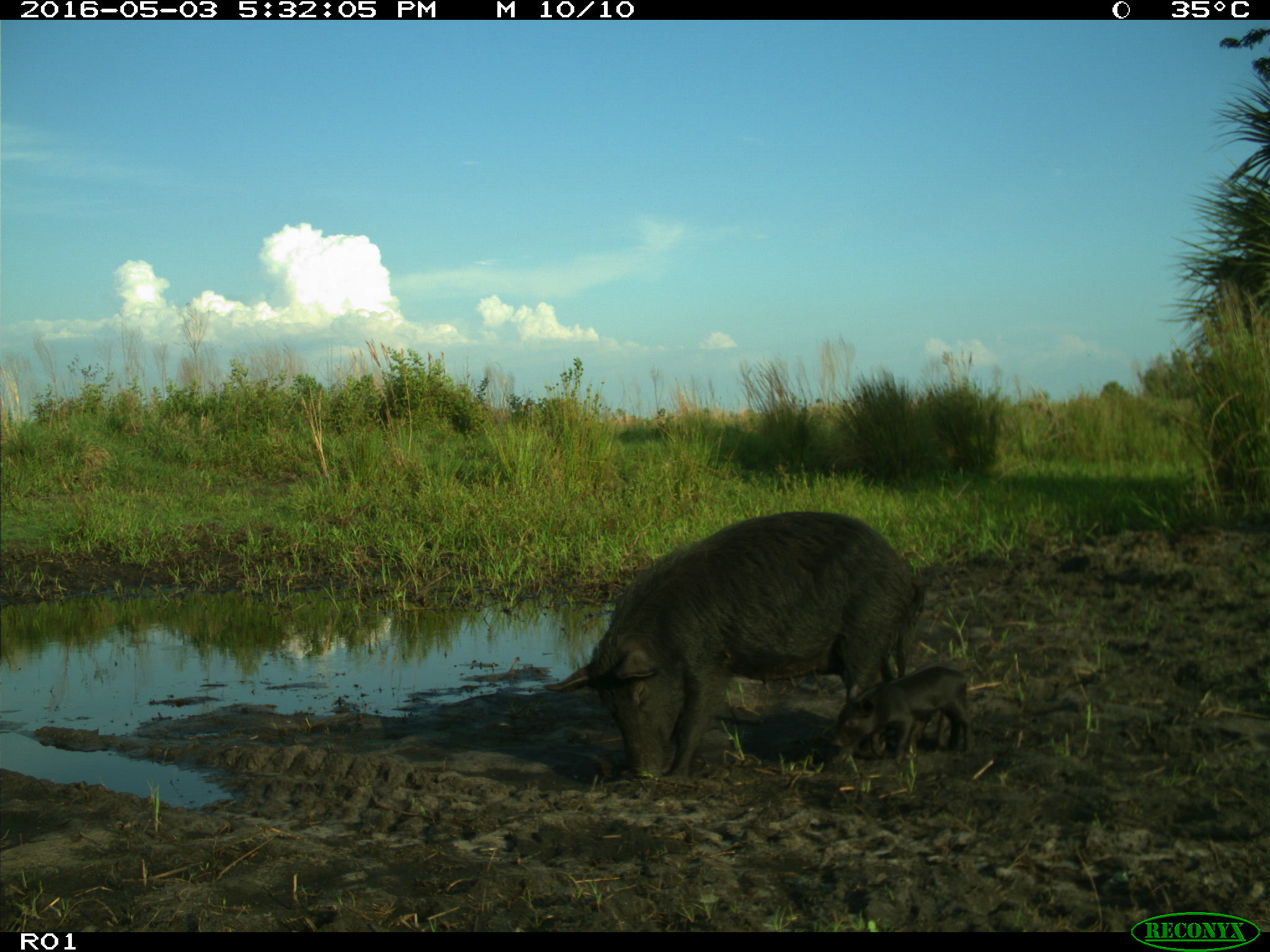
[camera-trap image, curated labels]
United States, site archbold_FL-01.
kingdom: Animalia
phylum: Chordata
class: Mammalia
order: Artiodactyla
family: Suidae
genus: Sus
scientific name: Sus scrofa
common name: wild boar